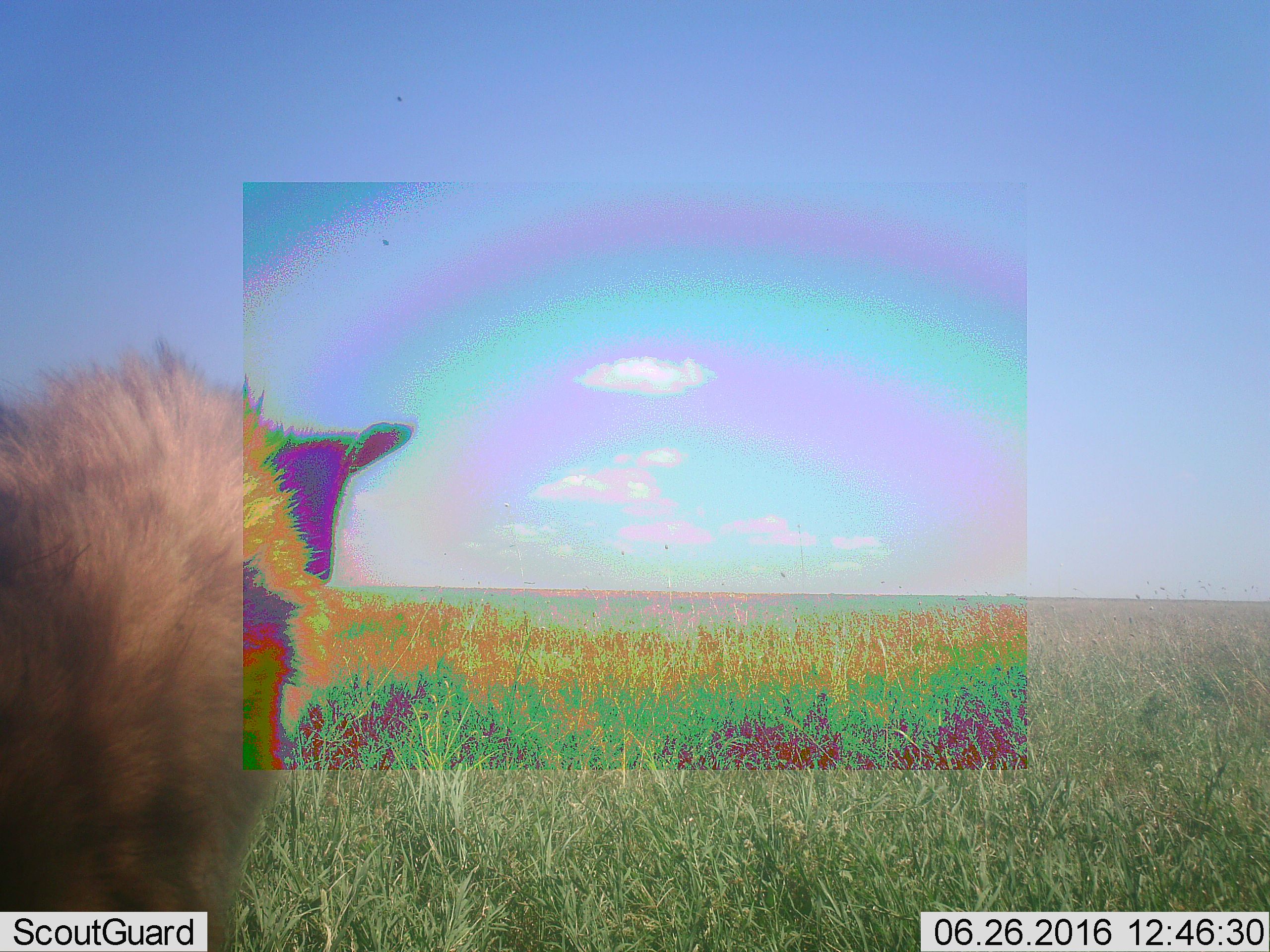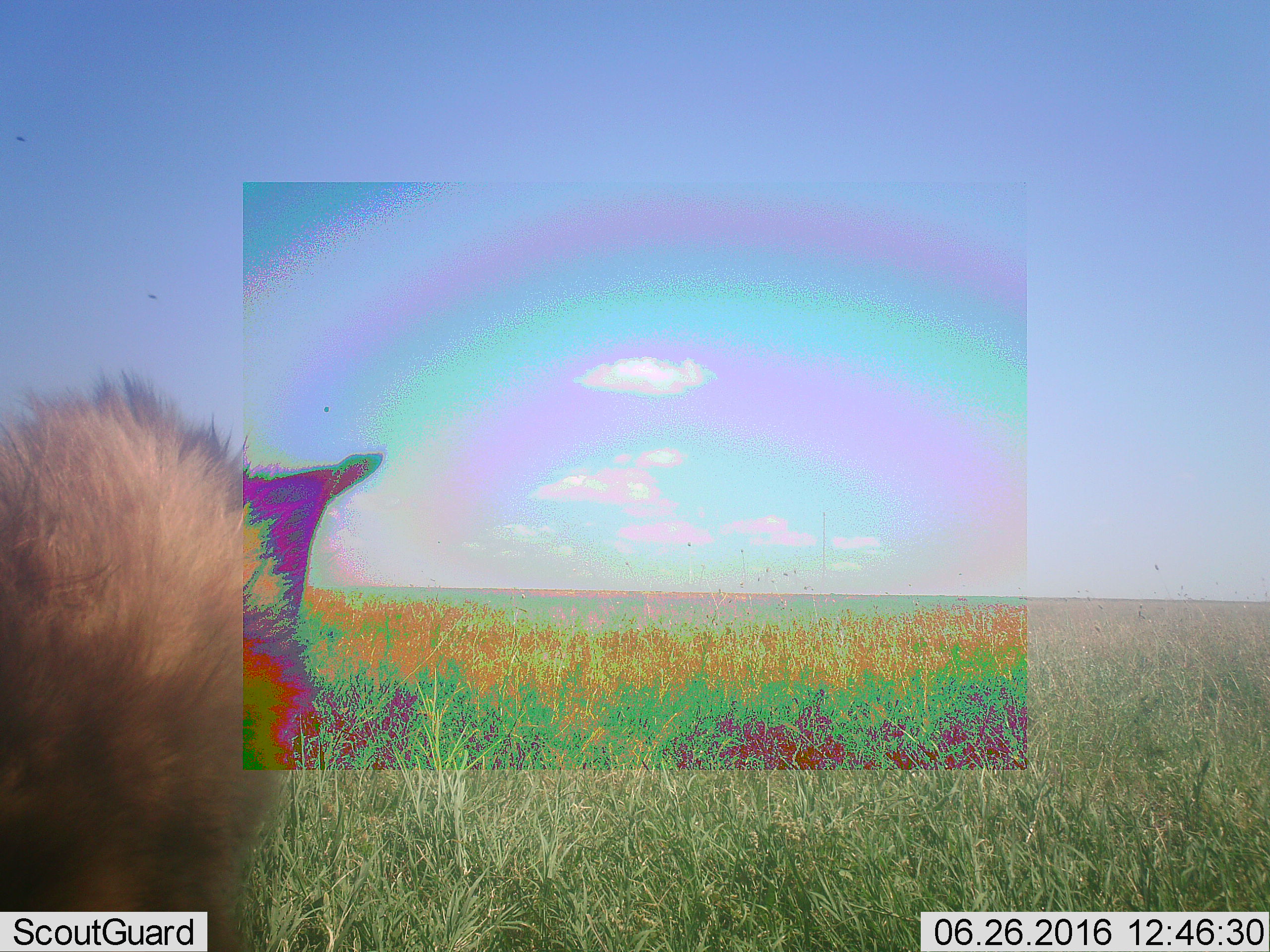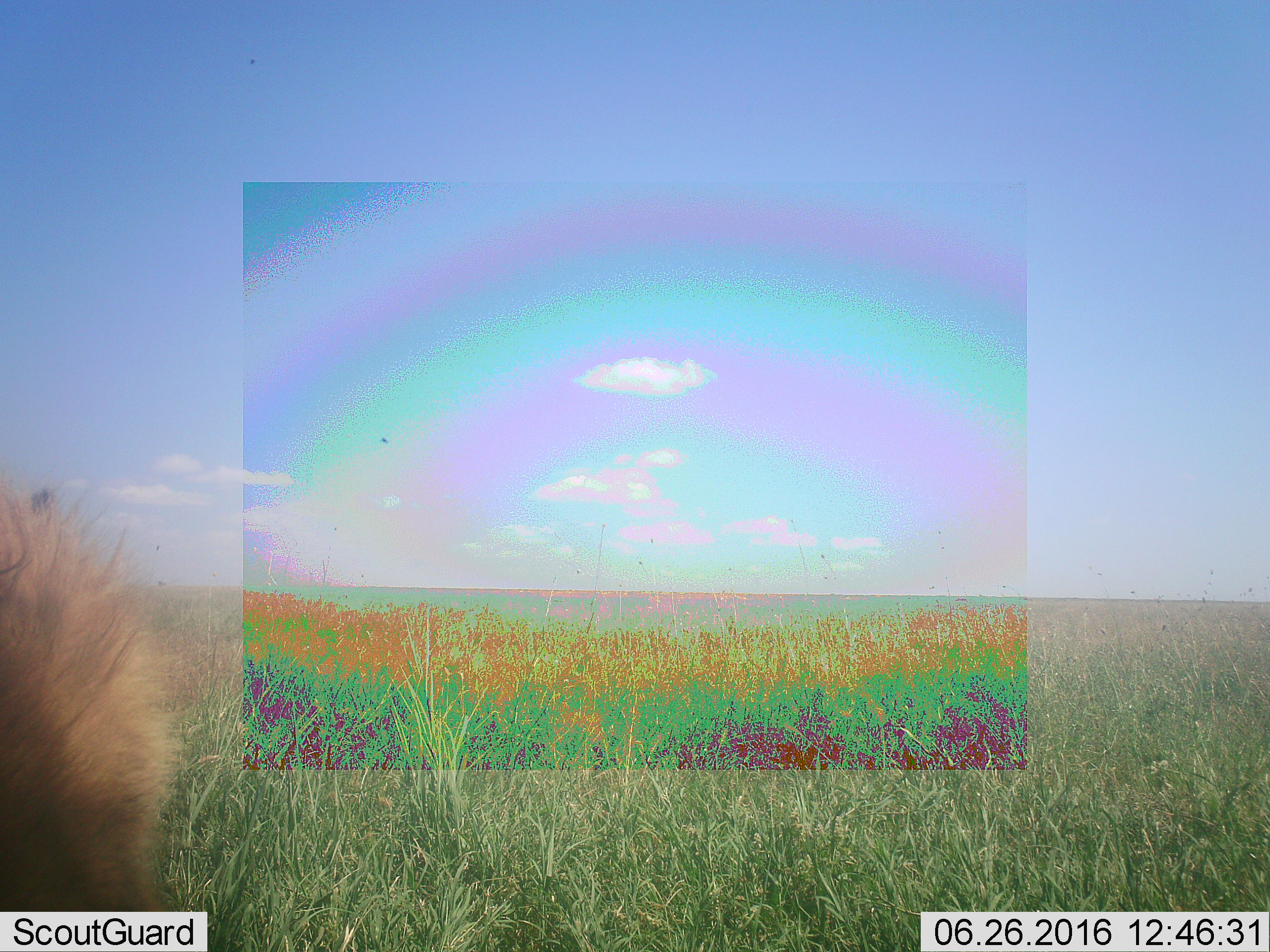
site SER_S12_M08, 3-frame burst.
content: unidentified animal